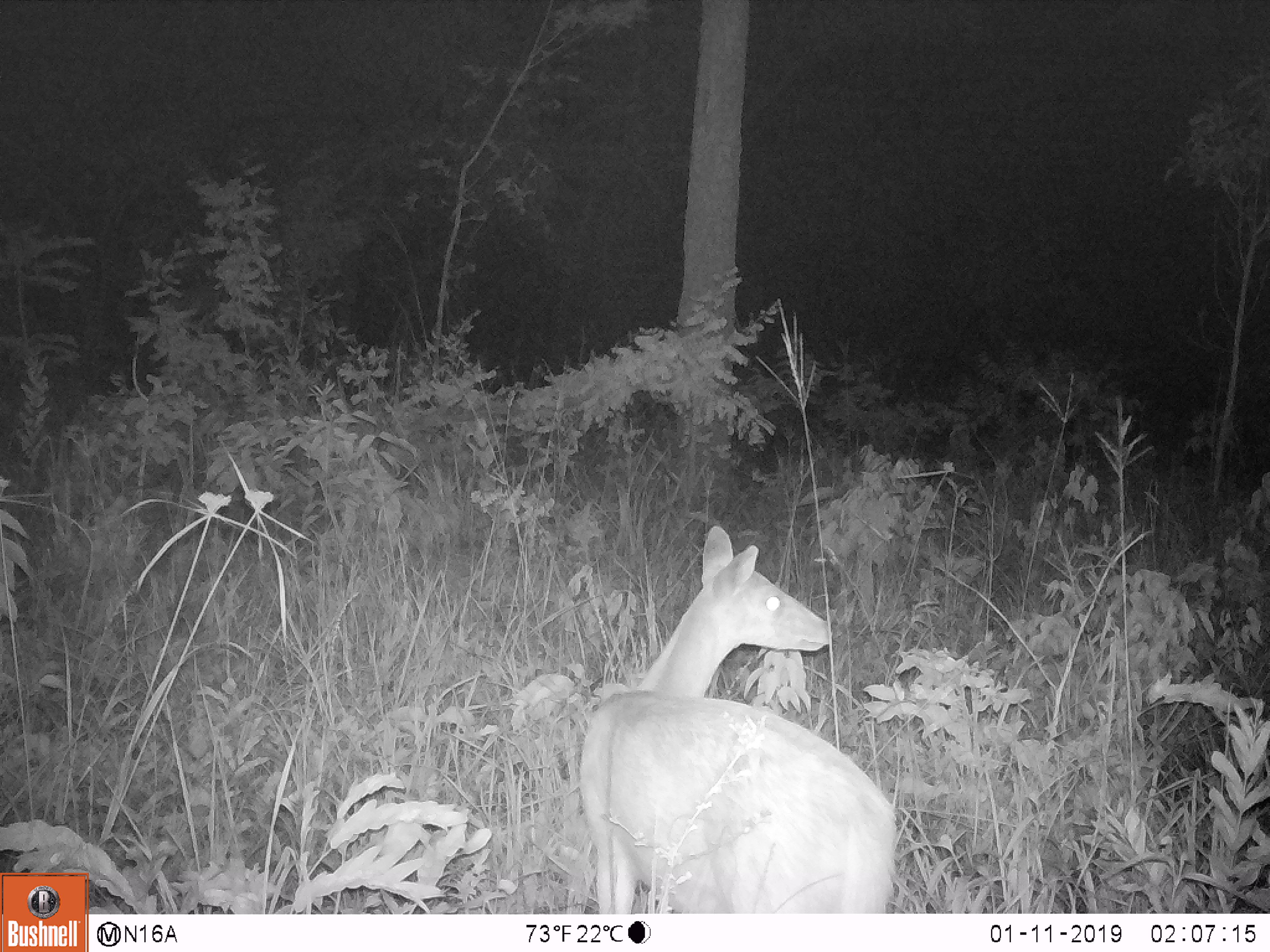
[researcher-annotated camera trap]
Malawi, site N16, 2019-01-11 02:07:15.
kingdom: Animalia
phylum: Chordata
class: Mammalia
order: Artiodactyla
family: Bovidae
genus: Redunca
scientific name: Redunca arundinum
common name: southern reedbuck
Southern reedbuck (Redunca arundinum), count 1.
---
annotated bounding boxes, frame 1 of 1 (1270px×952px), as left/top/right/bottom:
southern reedbuck: 568/520/904/909